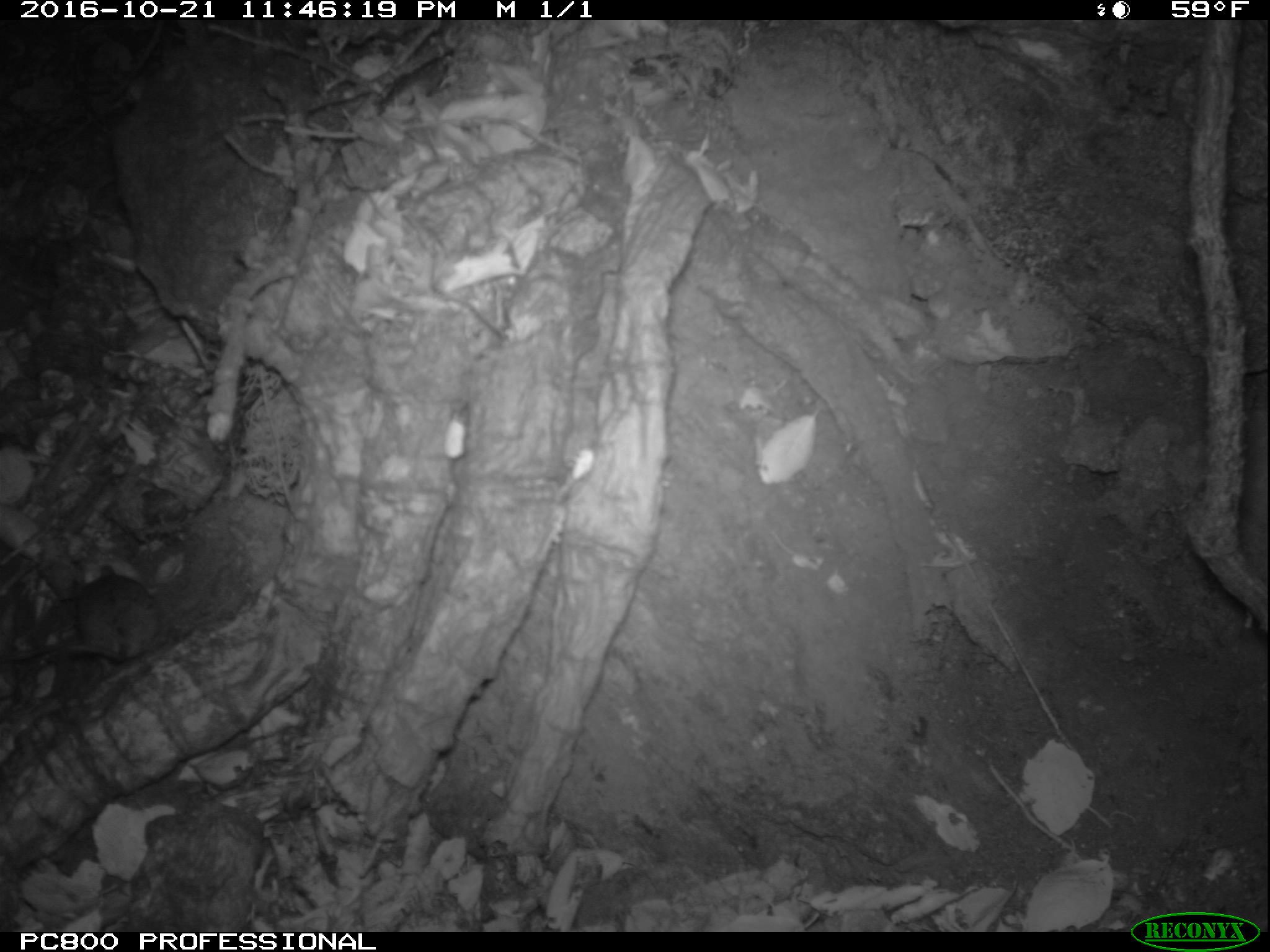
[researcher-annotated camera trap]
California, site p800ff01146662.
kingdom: Animalia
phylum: Chordata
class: Mammalia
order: Rodentia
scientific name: Rodentia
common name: rodent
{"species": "rodent (Rodentia)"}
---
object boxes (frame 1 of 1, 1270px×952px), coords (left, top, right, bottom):
rodent: (0, 560, 156, 665)